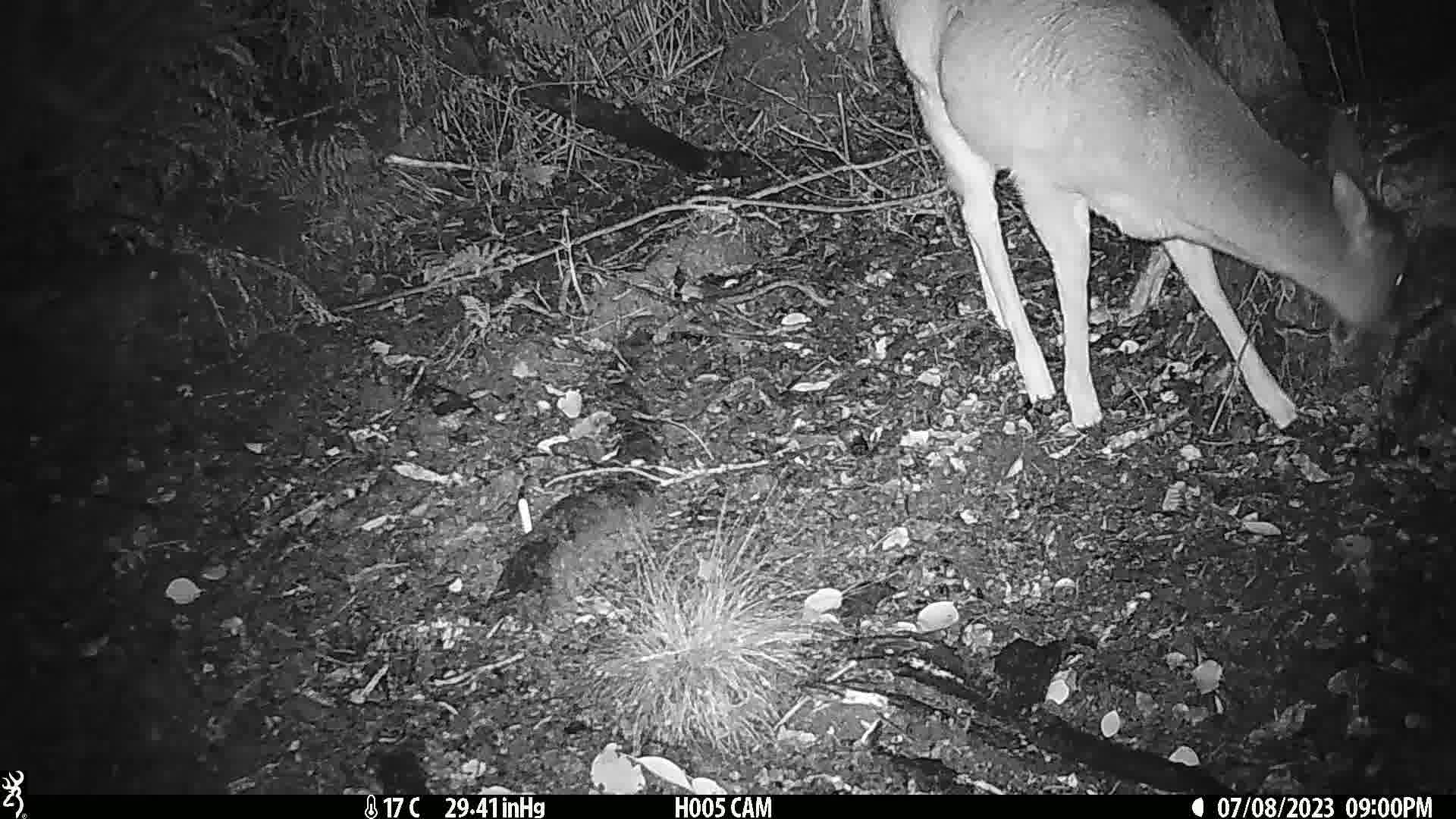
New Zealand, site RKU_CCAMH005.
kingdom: Animalia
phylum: Chordata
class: Mammalia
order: Artiodactyla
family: Cervidae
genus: Odocoileus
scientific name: Odocoileus virginianus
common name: white-tailed deer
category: white tailed deer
White tailed deer (white-tailed deer) (Odocoileus virginianus).